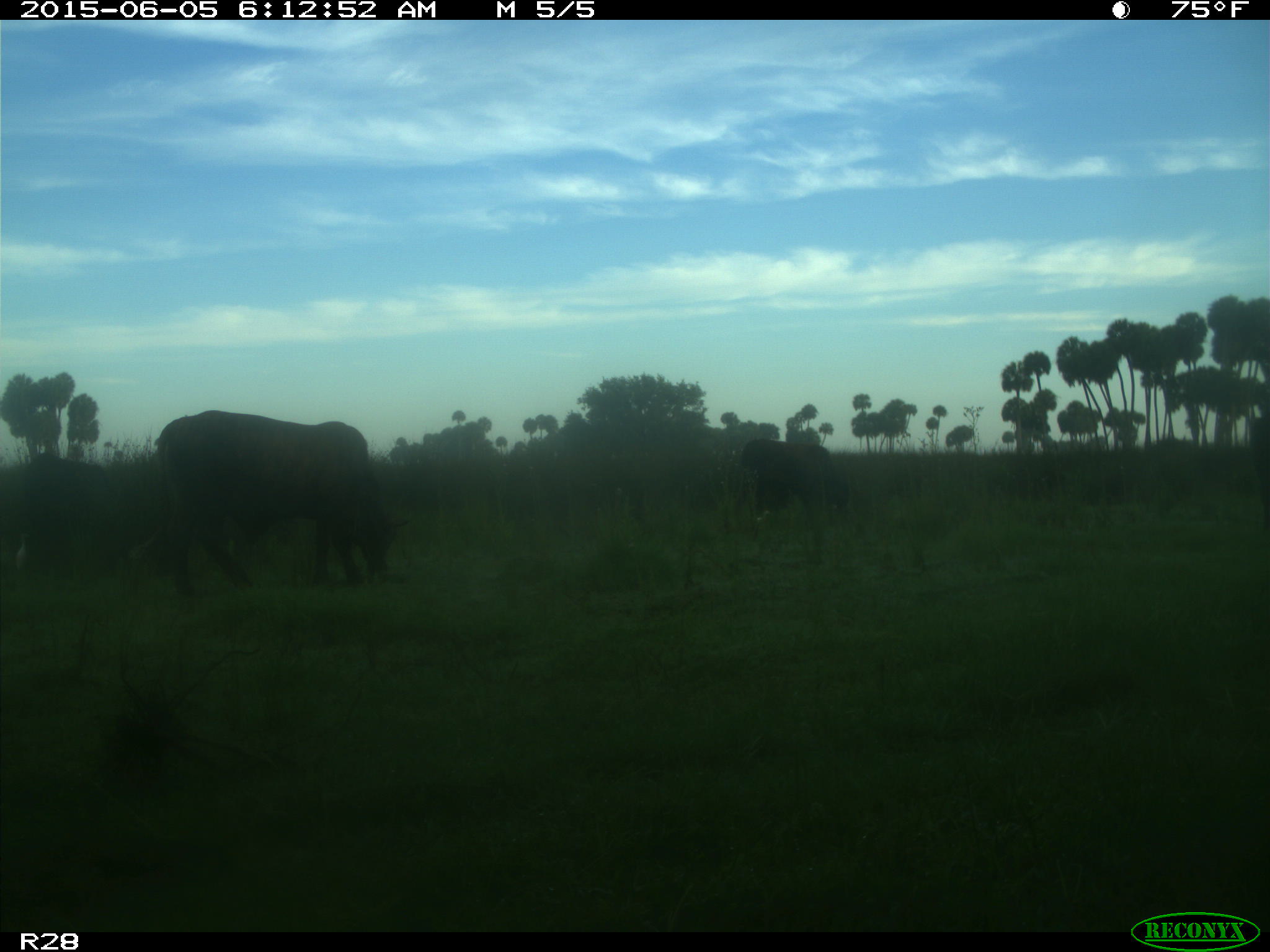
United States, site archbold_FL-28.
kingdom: Animalia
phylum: Chordata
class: Mammalia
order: Artiodactyla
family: Bovidae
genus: Bos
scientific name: Bos taurus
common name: domestic cow